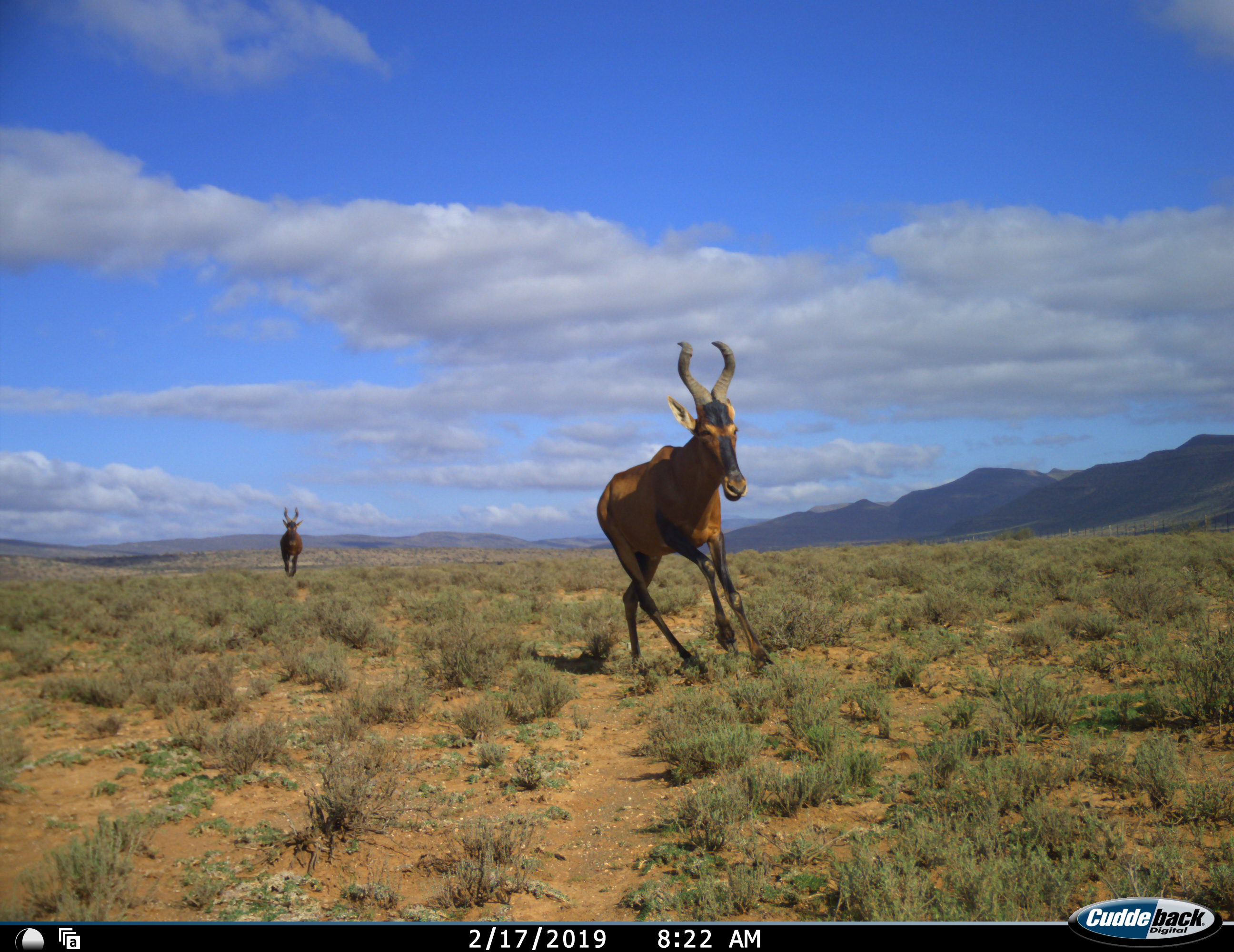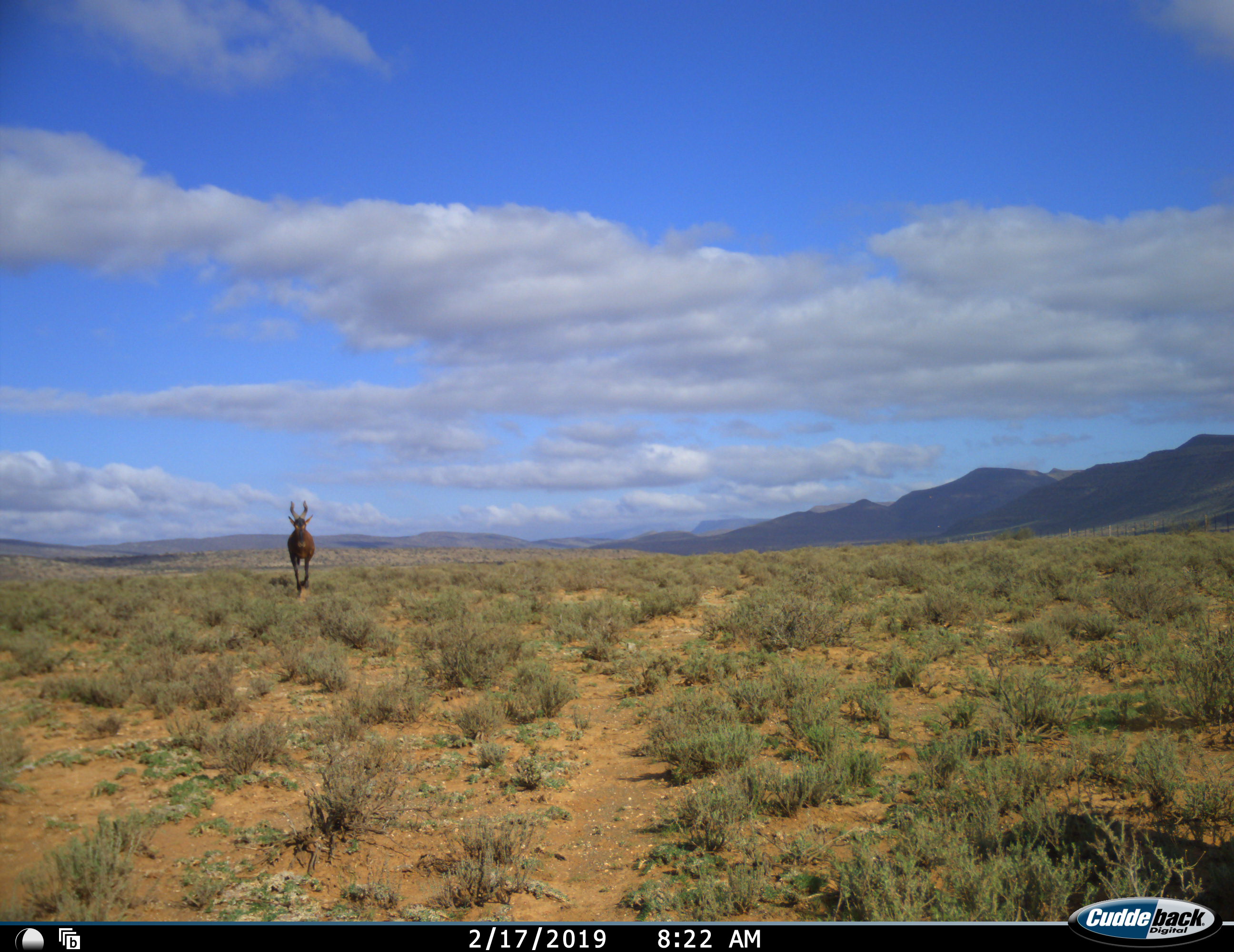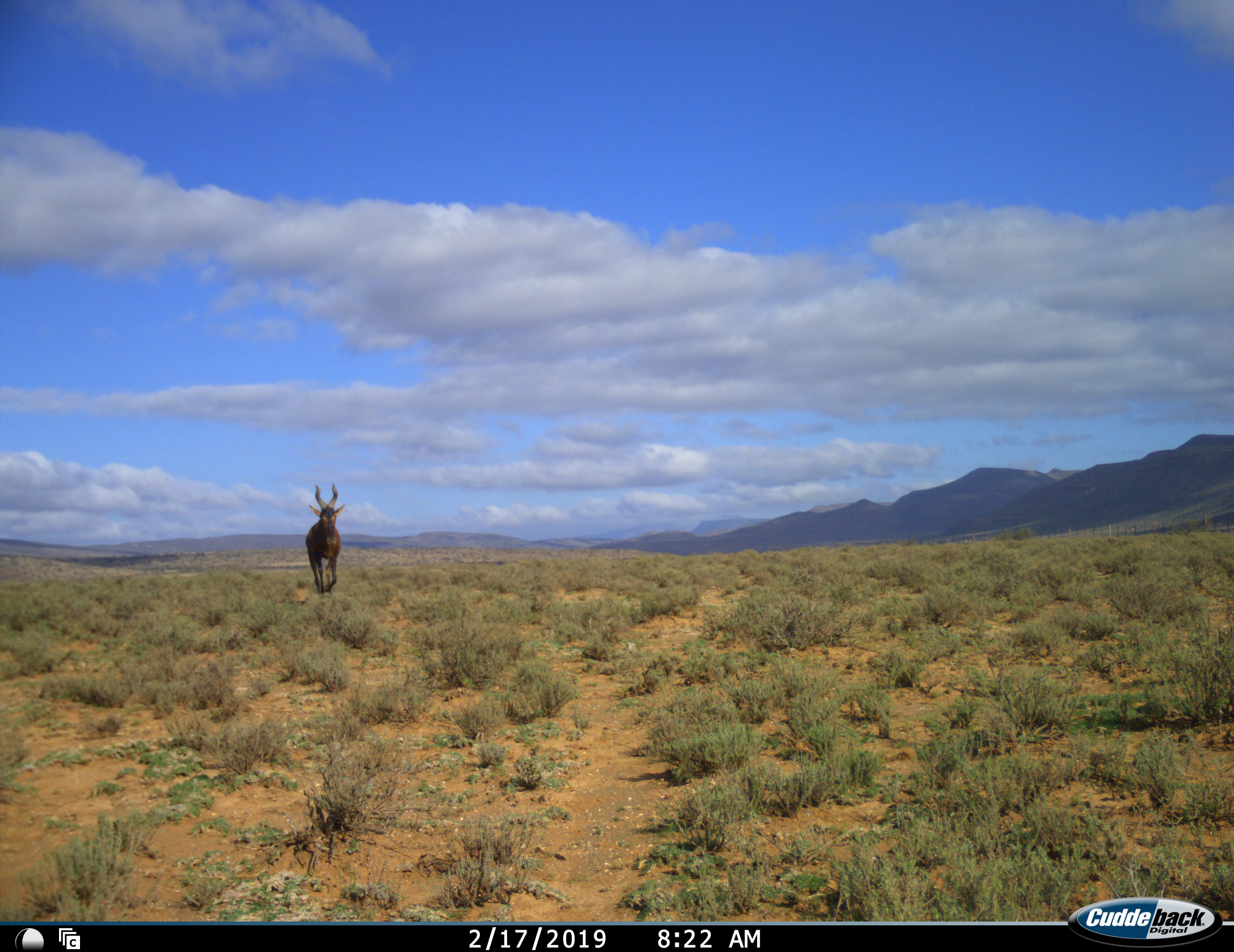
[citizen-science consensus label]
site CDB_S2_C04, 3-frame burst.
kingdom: Animalia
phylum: Chordata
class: Mammalia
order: Artiodactyla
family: Bovidae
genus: Alcelaphus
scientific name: Alcelaphus buselaphus caama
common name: red hartebeest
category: hartebeestred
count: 2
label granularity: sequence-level